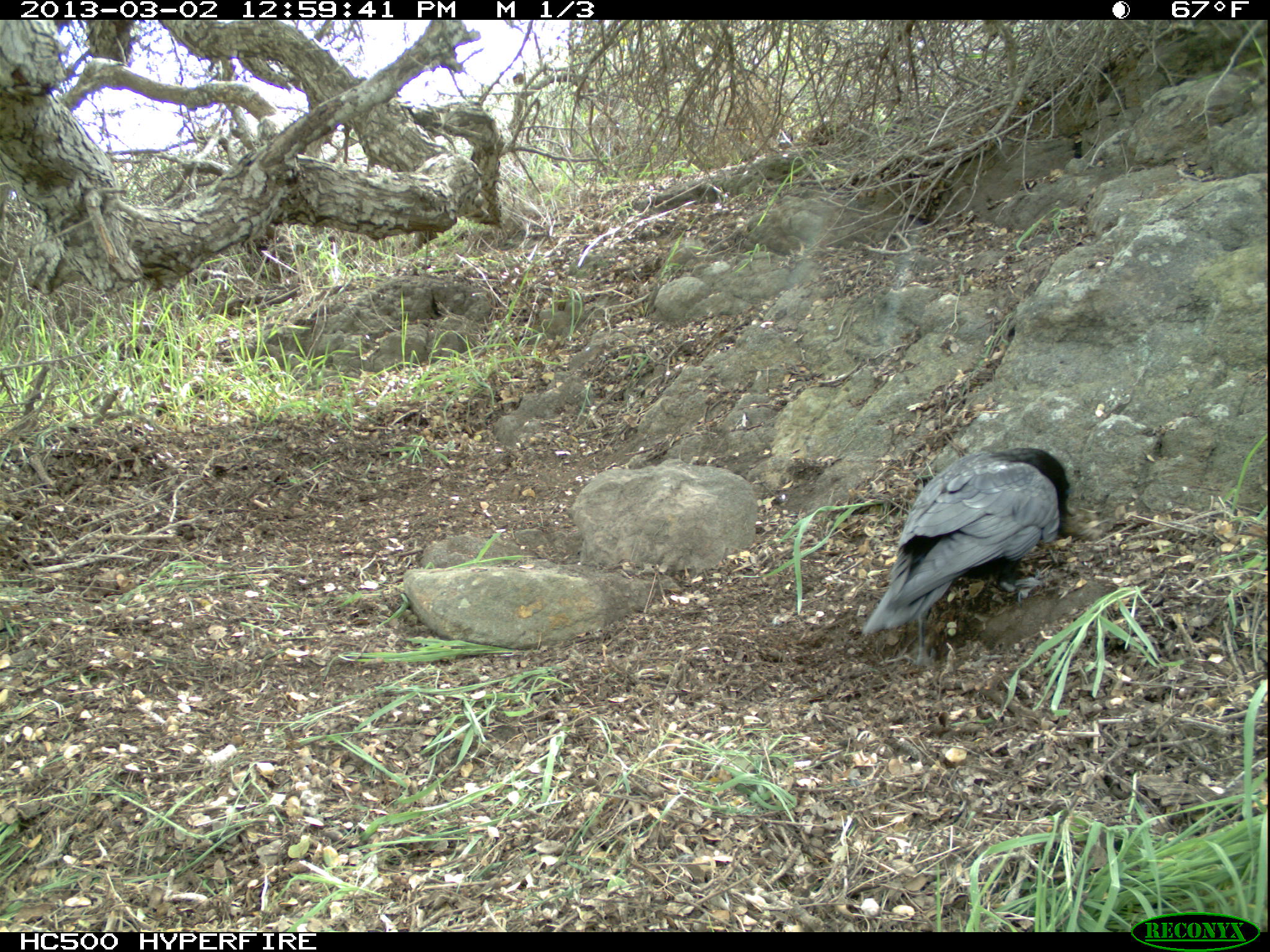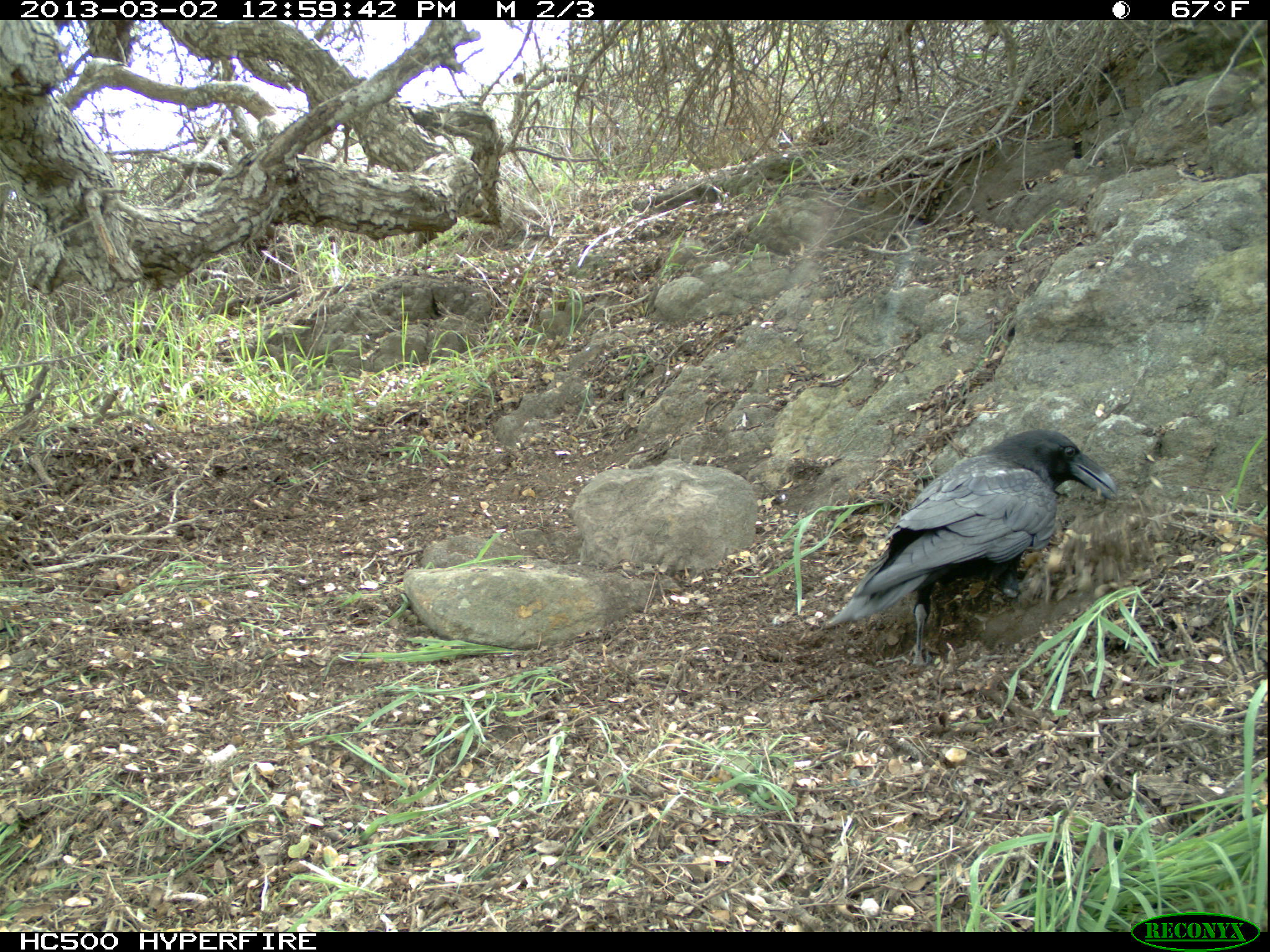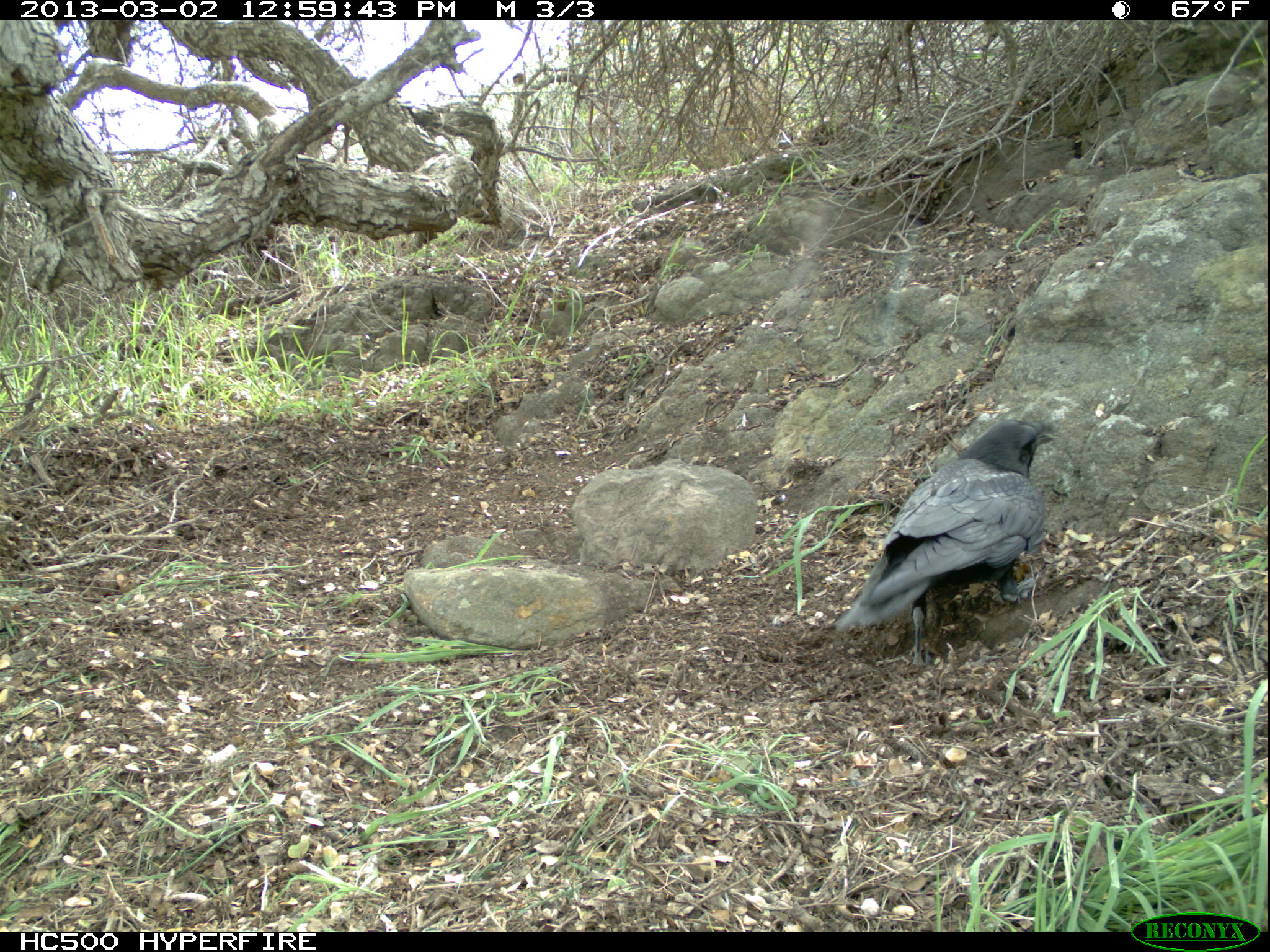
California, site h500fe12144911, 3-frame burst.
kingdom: Animalia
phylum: Chordata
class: Aves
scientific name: Aves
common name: bird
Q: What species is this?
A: Bird (Aves).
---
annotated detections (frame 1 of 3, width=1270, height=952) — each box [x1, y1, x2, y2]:
bird: [861, 447, 1069, 667]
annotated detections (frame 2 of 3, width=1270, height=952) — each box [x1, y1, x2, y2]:
bird: [824, 427, 1117, 666]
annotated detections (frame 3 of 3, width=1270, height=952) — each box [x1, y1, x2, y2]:
bird: [833, 419, 1060, 666]